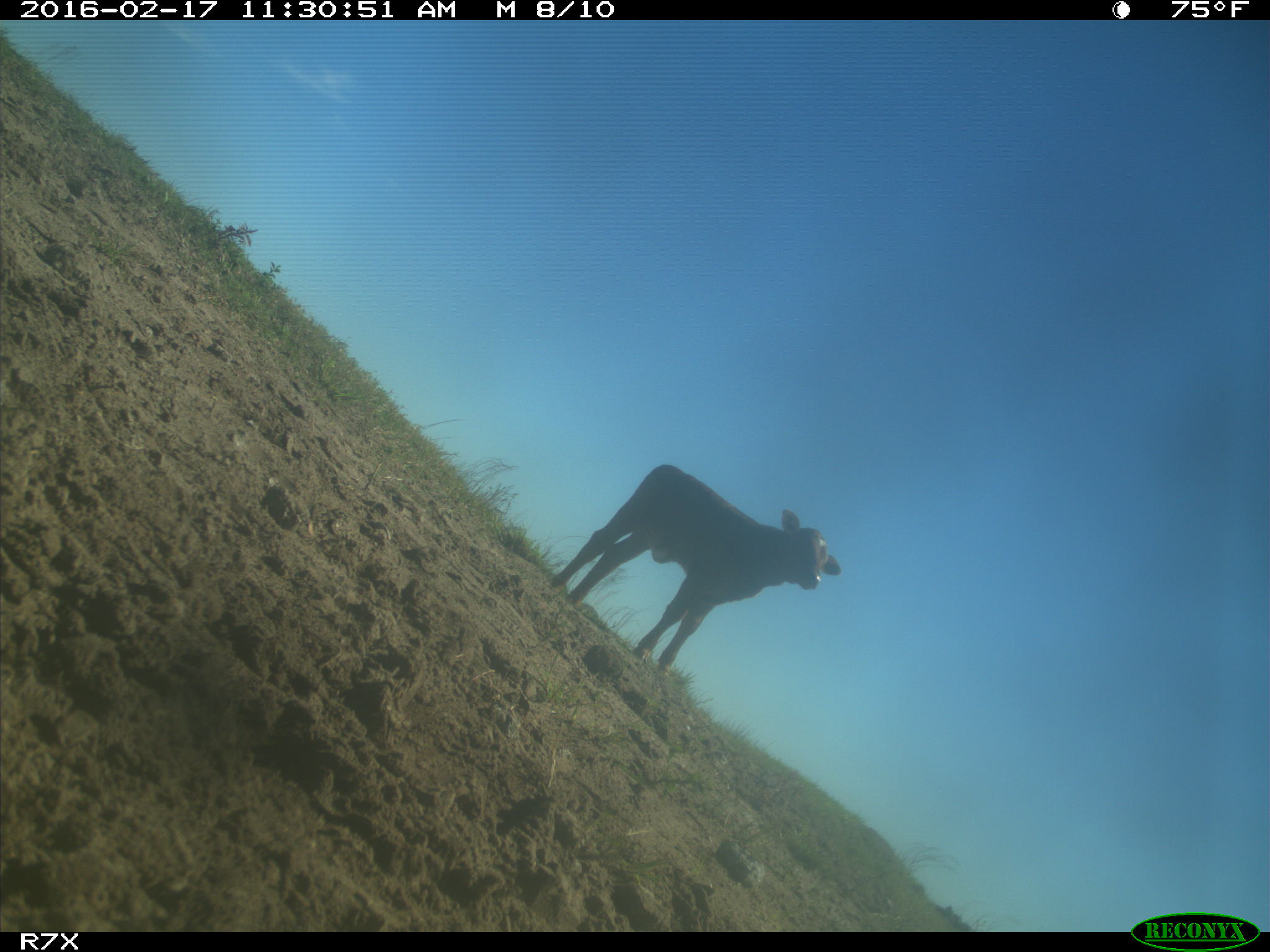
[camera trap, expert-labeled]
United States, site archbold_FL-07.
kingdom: Animalia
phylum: Chordata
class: Mammalia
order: Artiodactyla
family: Bovidae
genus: Bos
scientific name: Bos taurus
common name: domestic cow